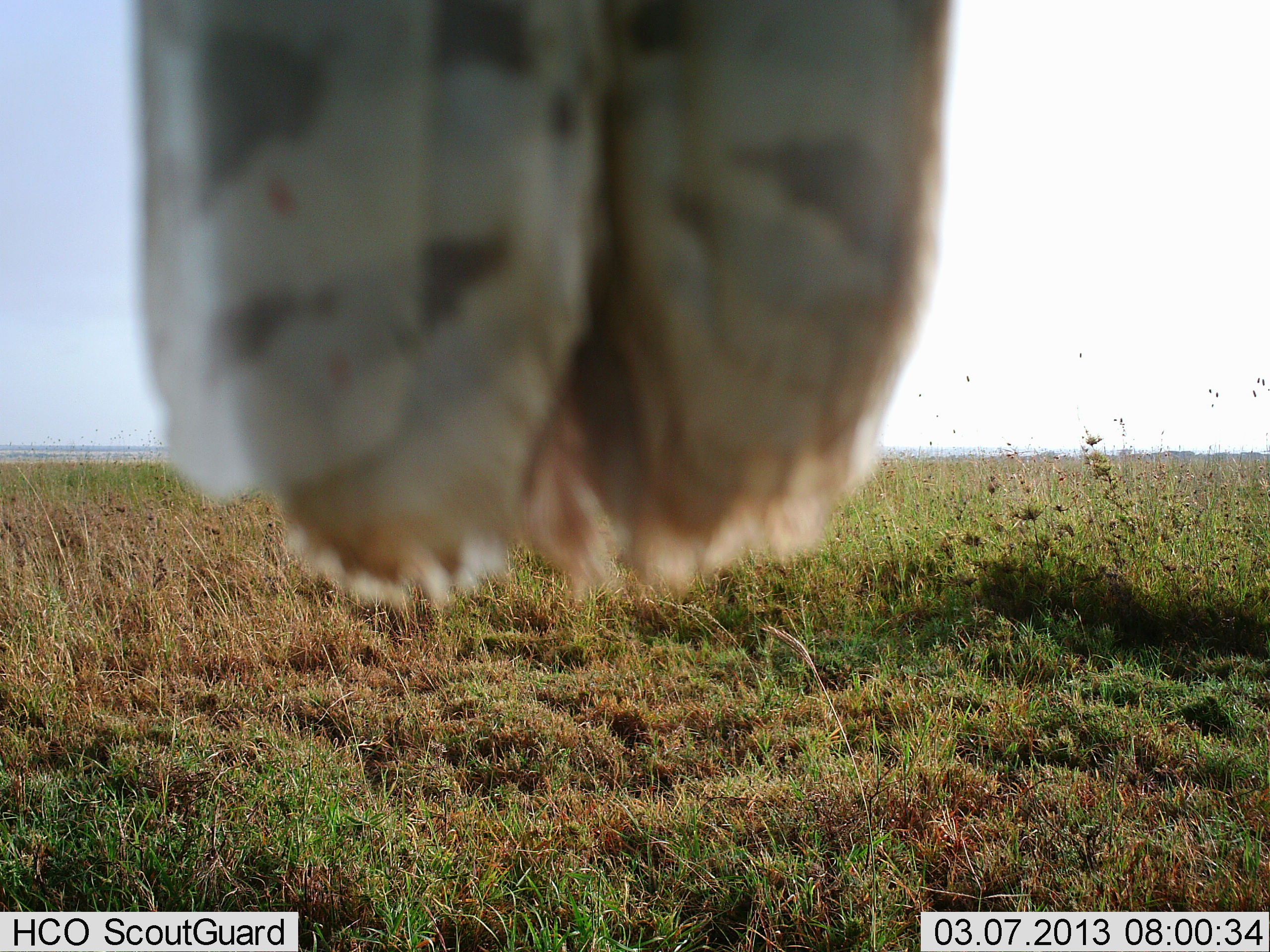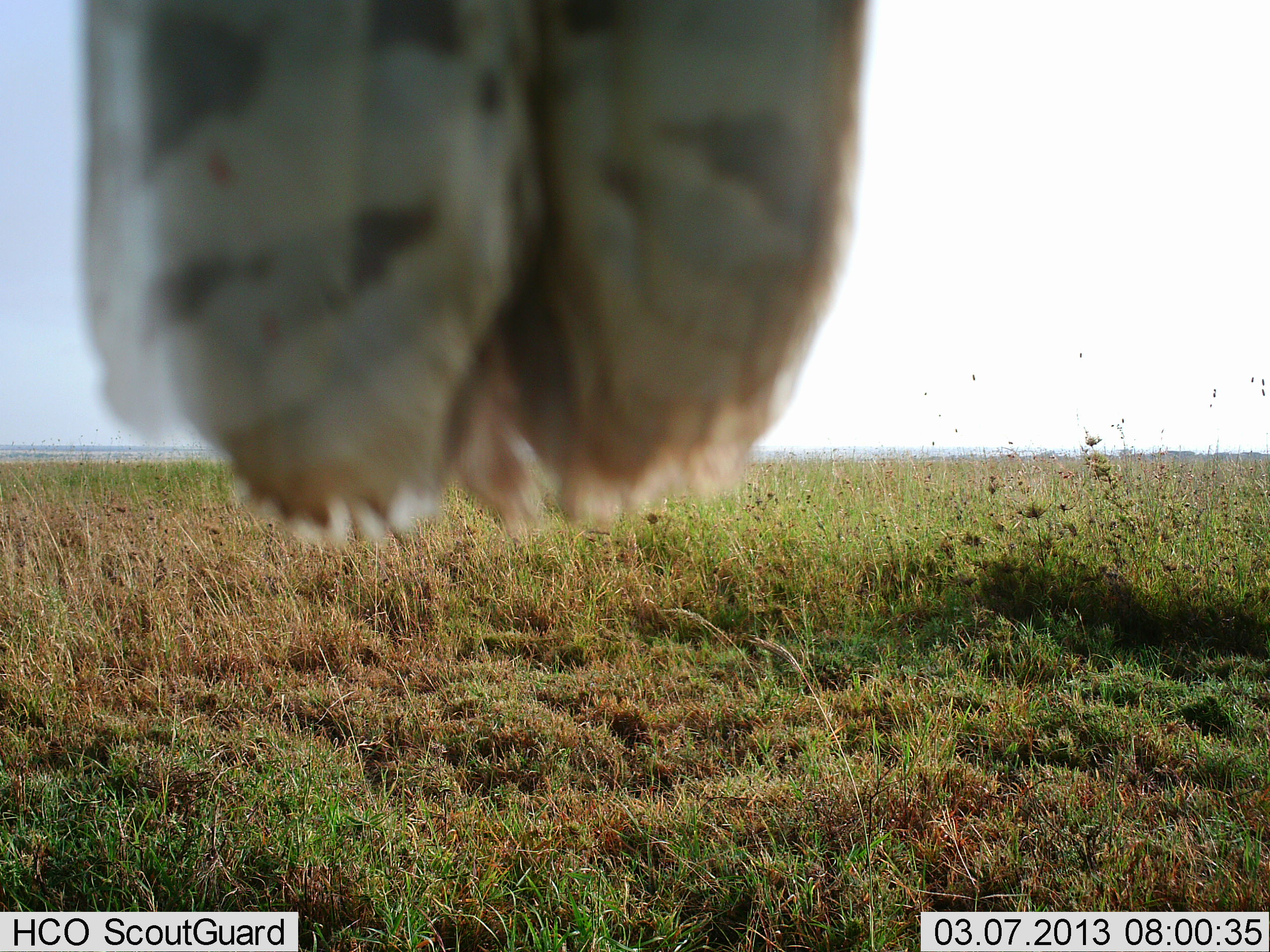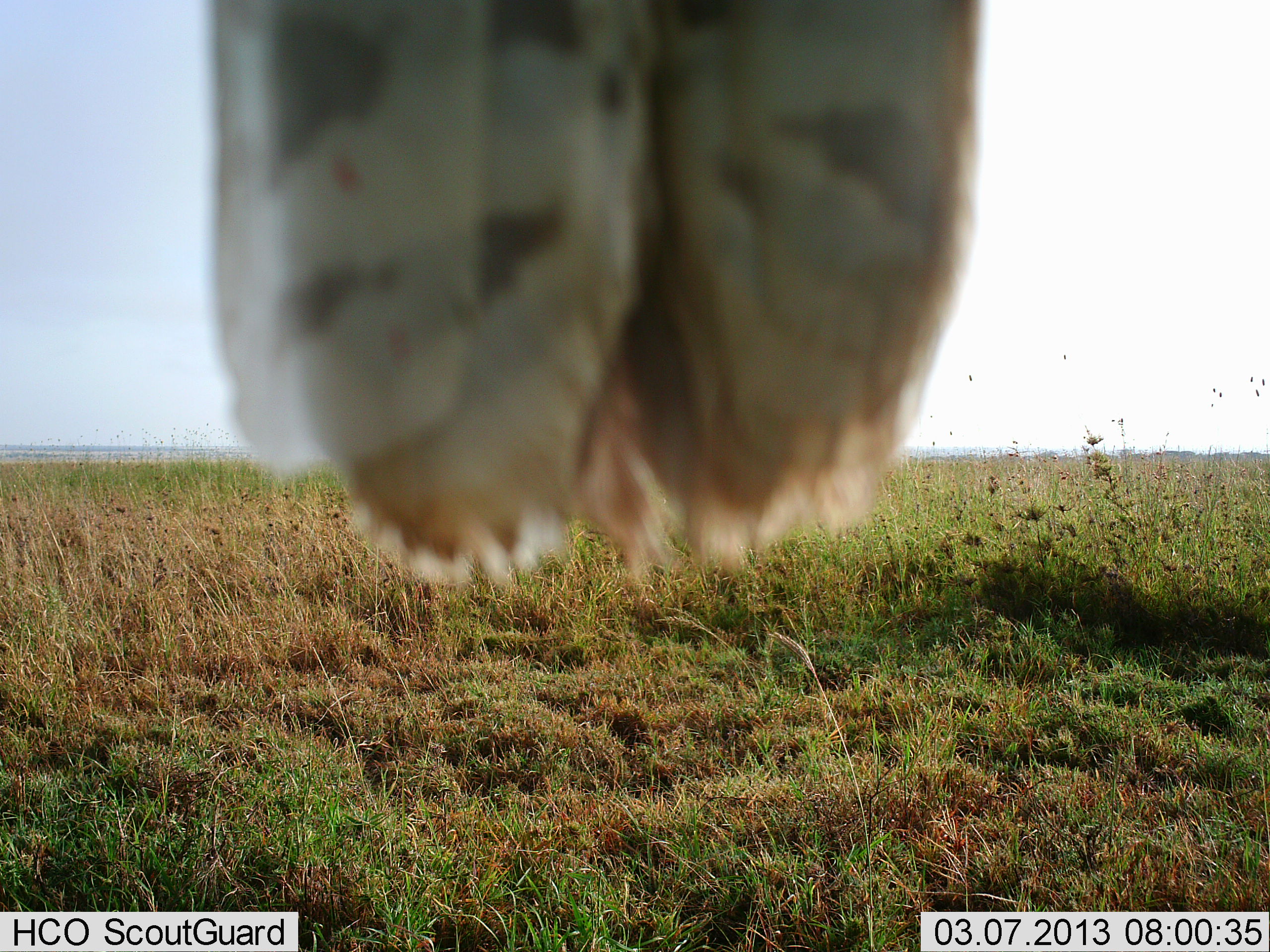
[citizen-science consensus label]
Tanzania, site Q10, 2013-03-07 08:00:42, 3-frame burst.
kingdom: Animalia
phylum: Chordata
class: Aves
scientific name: Aves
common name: bird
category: otherbird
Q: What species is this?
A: Otherbird (bird) (Aves).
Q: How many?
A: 1.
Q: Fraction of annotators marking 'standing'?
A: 12%.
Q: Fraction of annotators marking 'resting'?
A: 88%.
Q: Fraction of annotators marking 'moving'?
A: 0%.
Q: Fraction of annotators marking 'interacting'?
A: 12%.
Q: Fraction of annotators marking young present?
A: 0%.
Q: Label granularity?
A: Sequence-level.